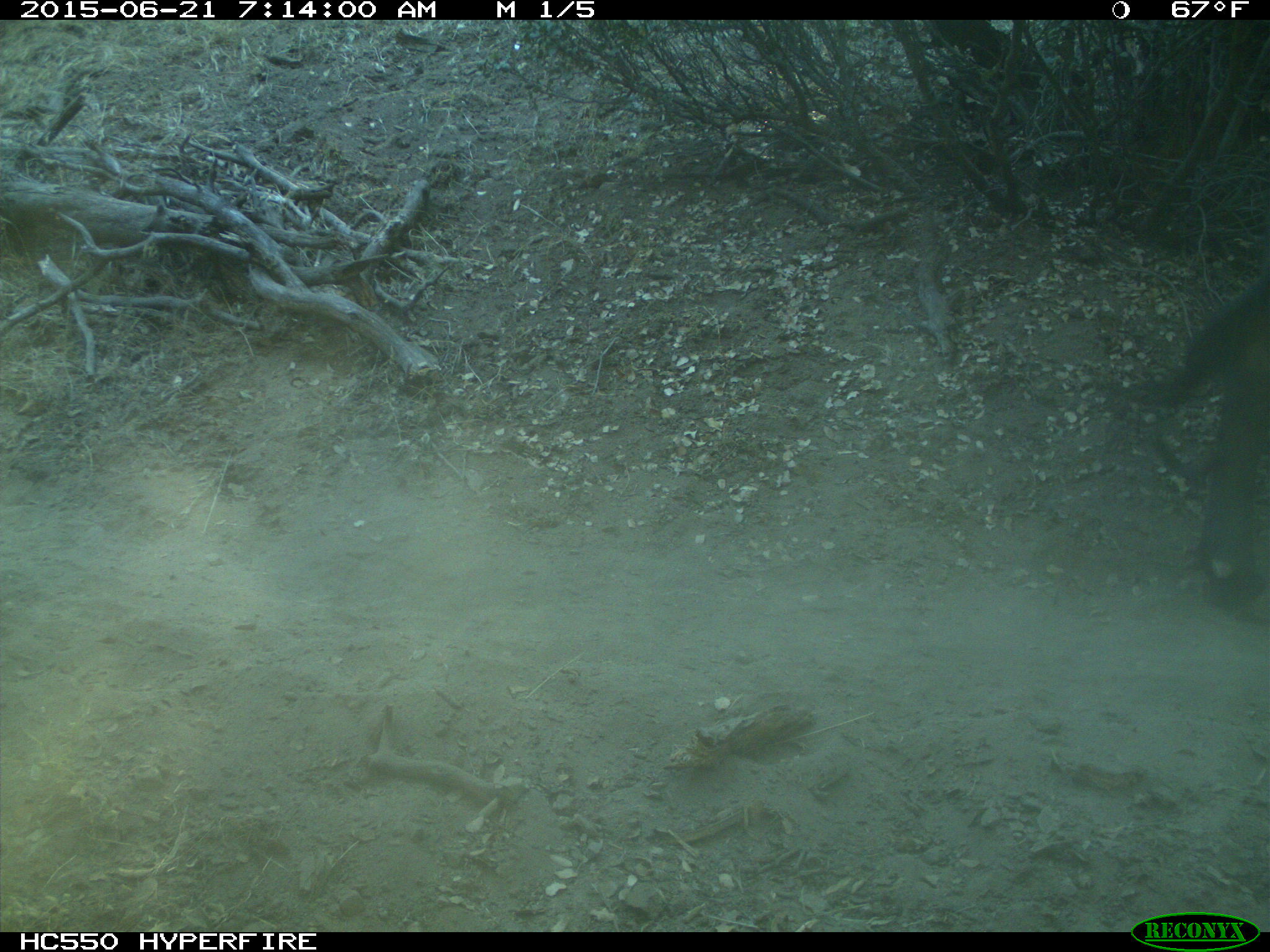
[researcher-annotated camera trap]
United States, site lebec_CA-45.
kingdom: Animalia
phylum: Chordata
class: Mammalia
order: Artiodactyla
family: Bovidae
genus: Bos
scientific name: Bos taurus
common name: domestic cow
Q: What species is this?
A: Bos taurus (domestic cow).